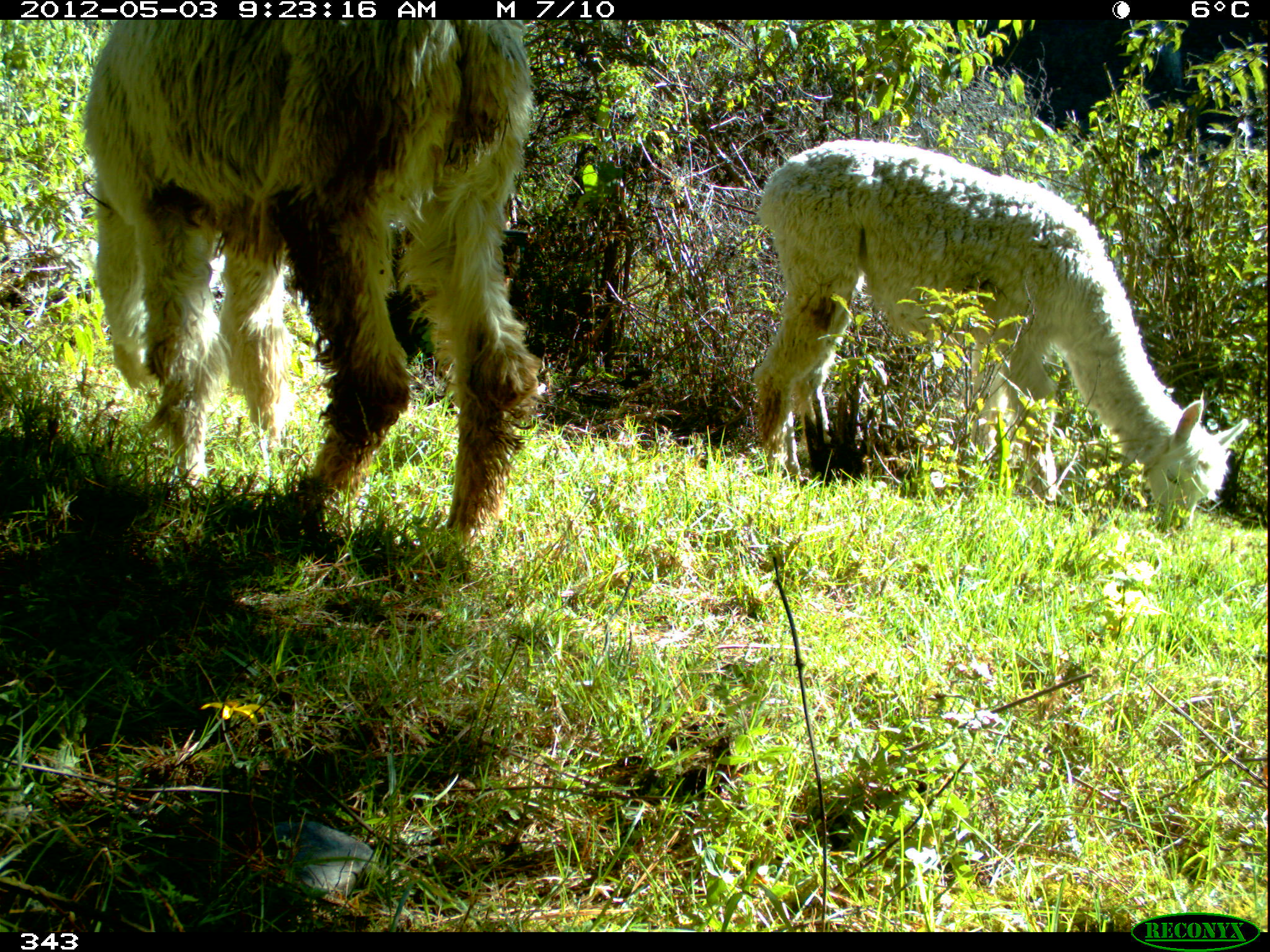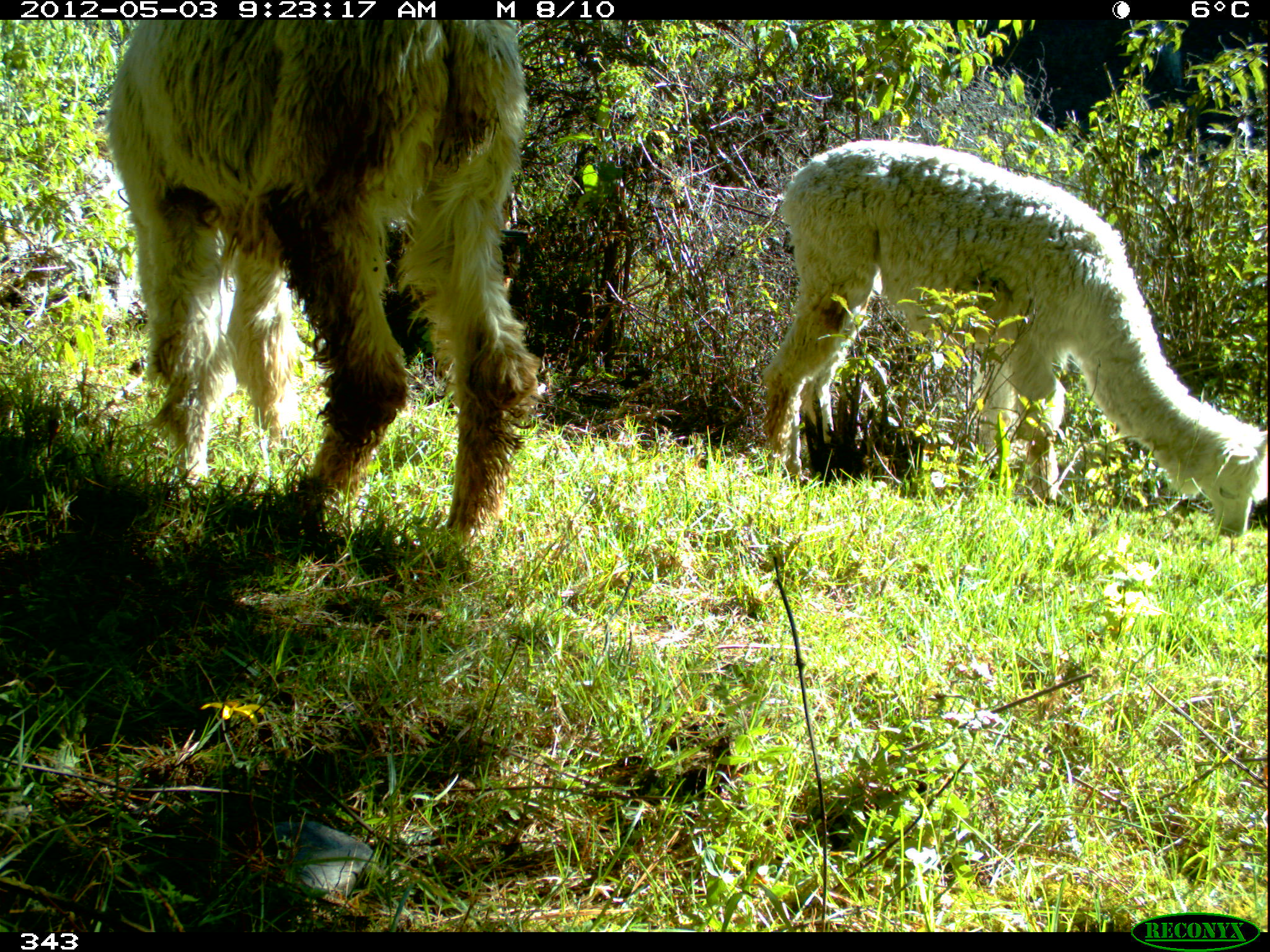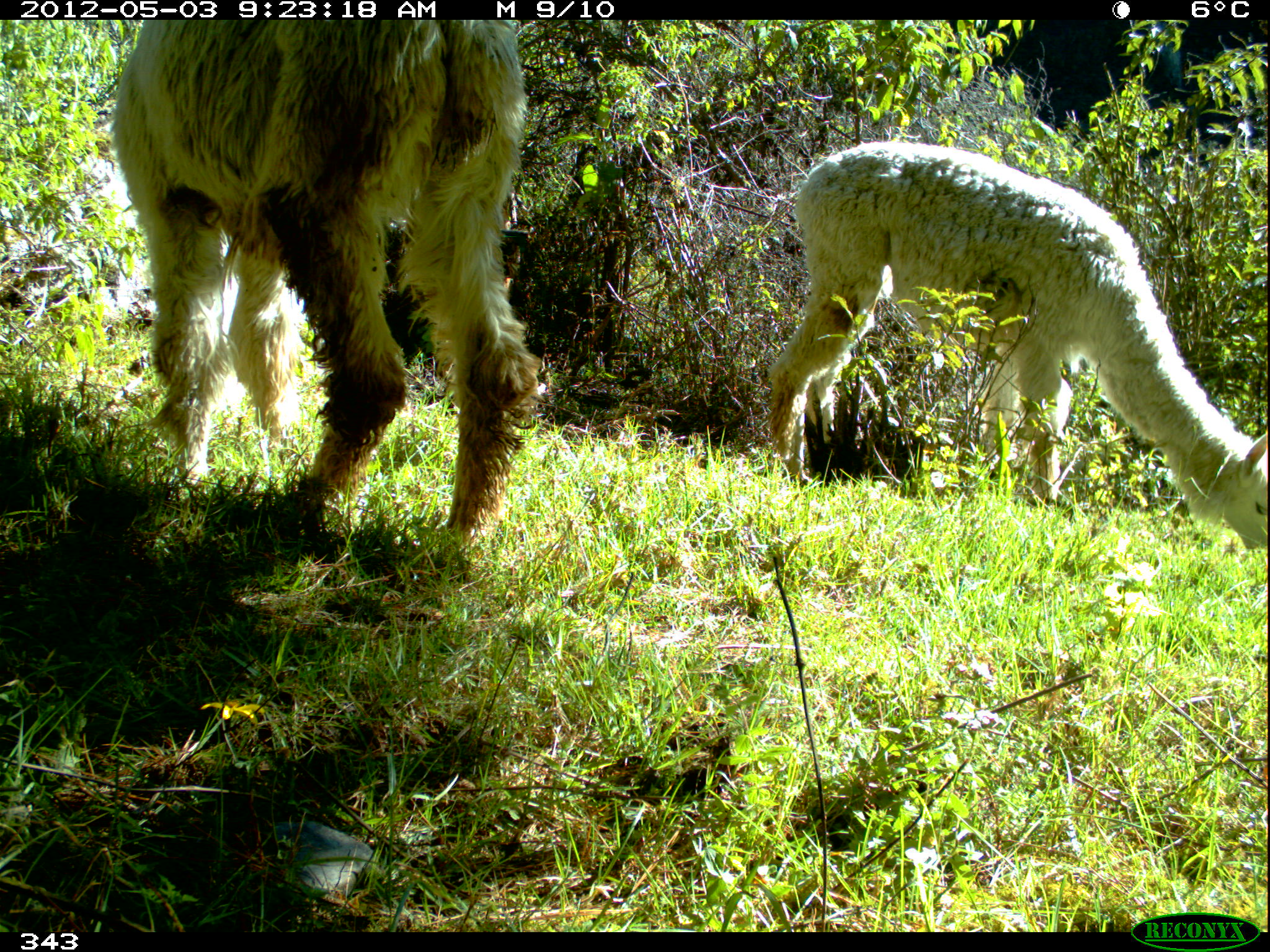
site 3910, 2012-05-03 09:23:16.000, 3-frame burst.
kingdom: Animalia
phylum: Chordata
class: Mammalia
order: Artiodactyla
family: Camelidae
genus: Vicugna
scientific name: Vicugna pacos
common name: alpaca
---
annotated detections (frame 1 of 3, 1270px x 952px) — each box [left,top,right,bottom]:
vicugna pacos: [78,19,541,540]; [749,139,1250,530]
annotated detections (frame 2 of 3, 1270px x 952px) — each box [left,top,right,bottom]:
vicugna pacos: [105,18,542,540]; [760,138,1266,537]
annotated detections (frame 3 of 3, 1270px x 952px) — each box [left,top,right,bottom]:
vicugna pacos: [107,20,542,538]; [765,141,1267,552]